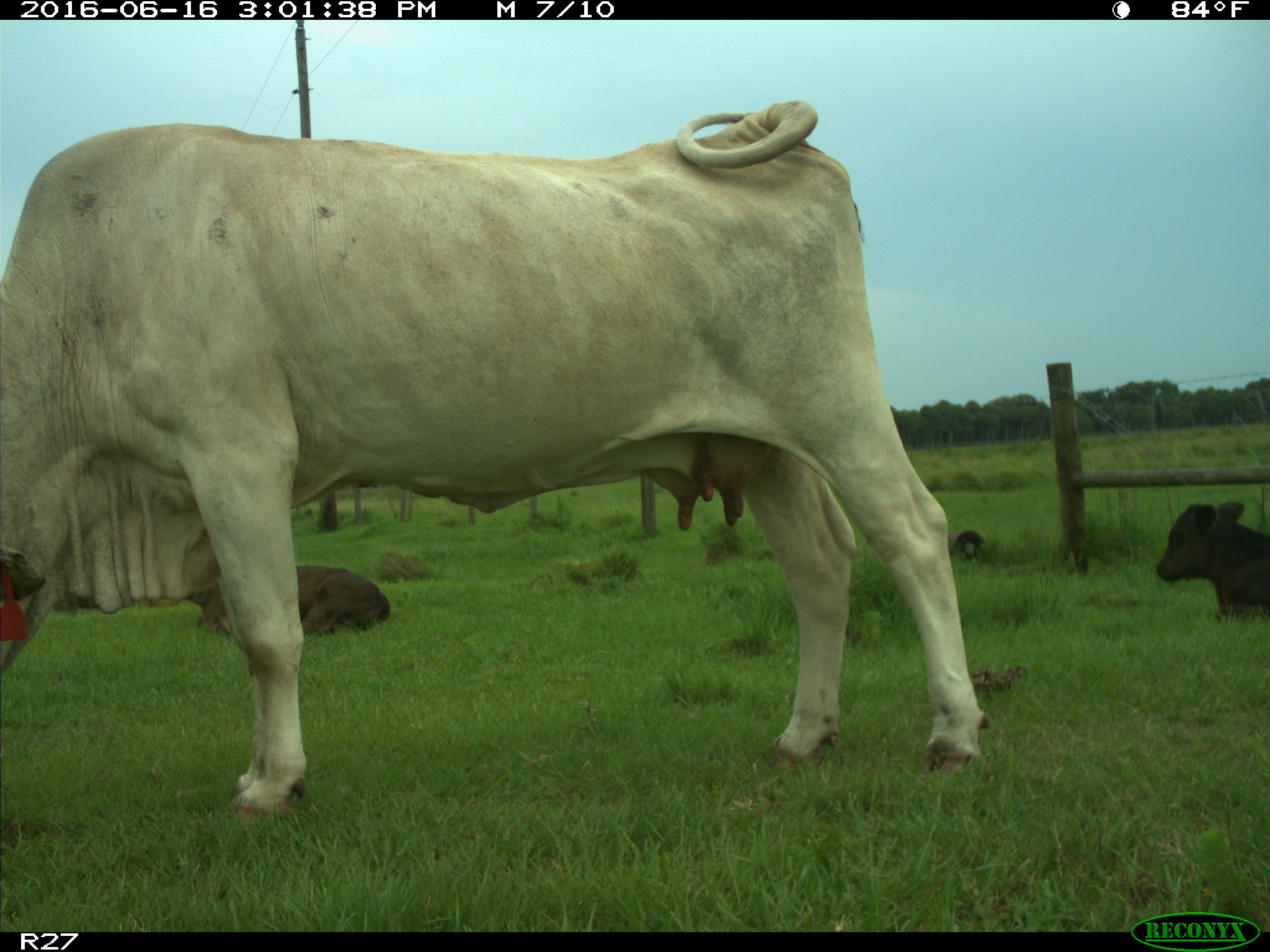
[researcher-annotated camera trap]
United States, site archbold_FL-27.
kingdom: Animalia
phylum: Chordata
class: Mammalia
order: Artiodactyla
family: Bovidae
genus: Bos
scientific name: Bos taurus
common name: domestic cow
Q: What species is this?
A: Bos taurus (domestic cow).